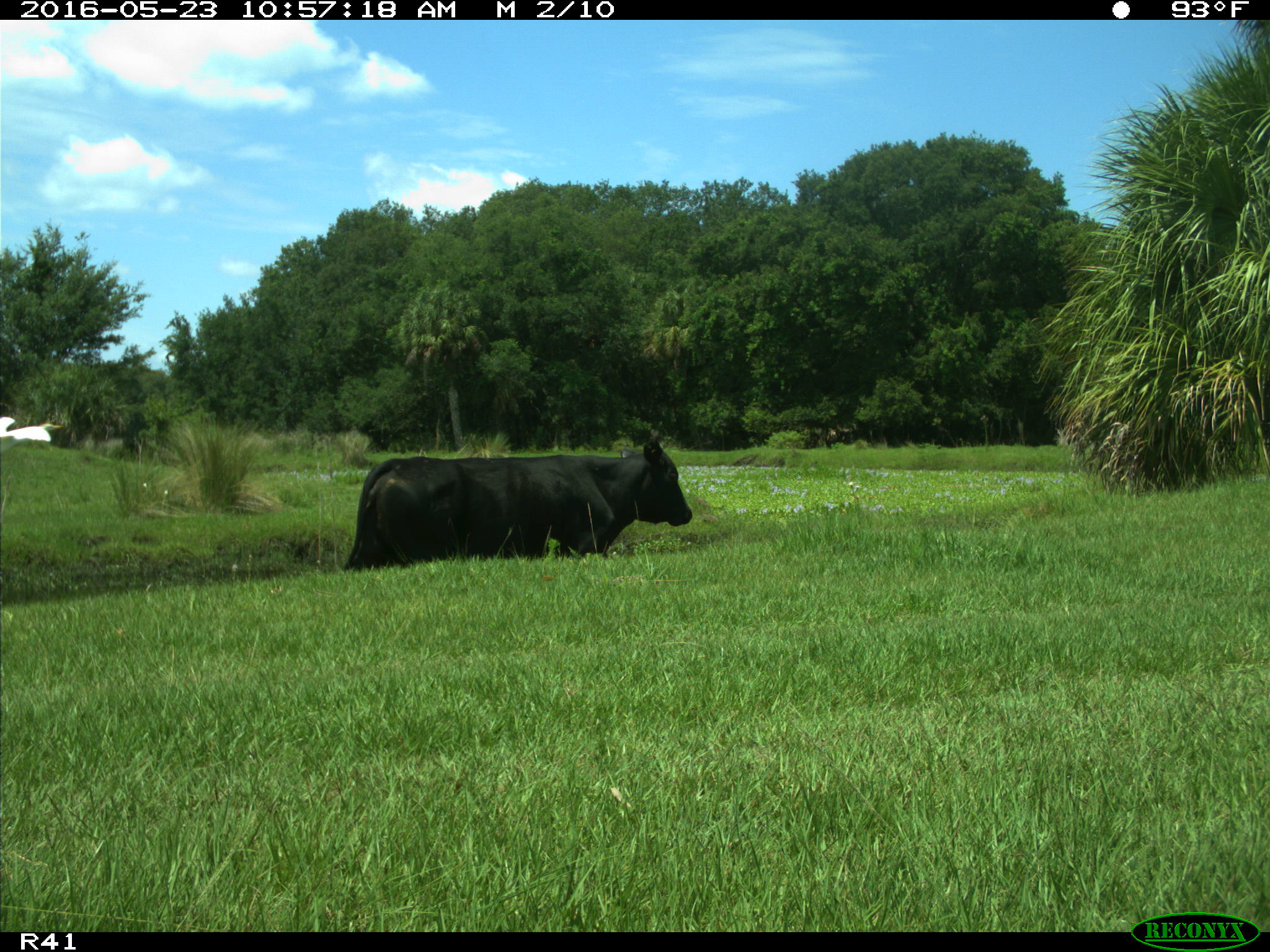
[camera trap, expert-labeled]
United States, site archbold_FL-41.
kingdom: Animalia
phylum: Chordata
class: Mammalia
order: Artiodactyla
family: Bovidae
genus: Bos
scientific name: Bos taurus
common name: domestic cow